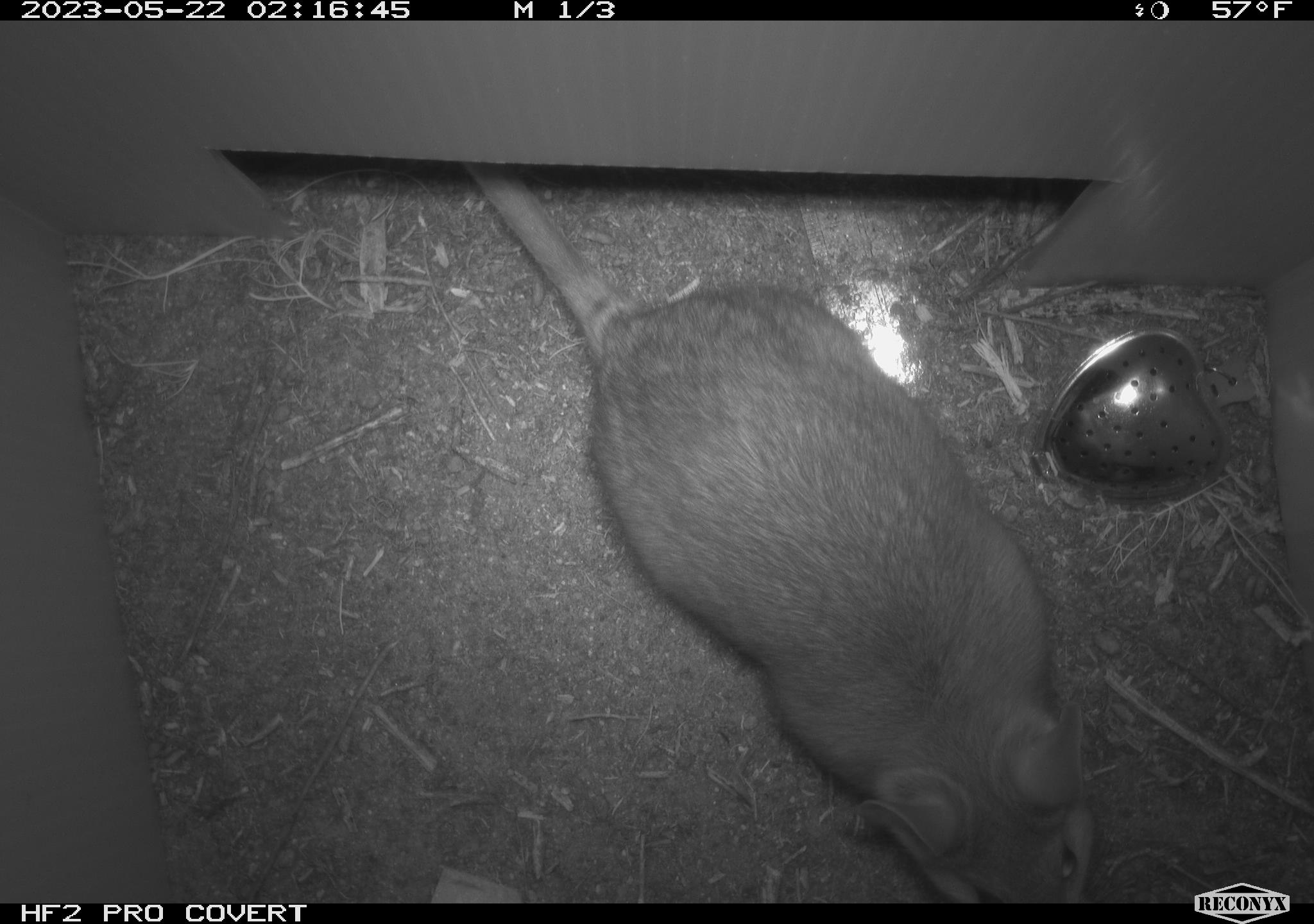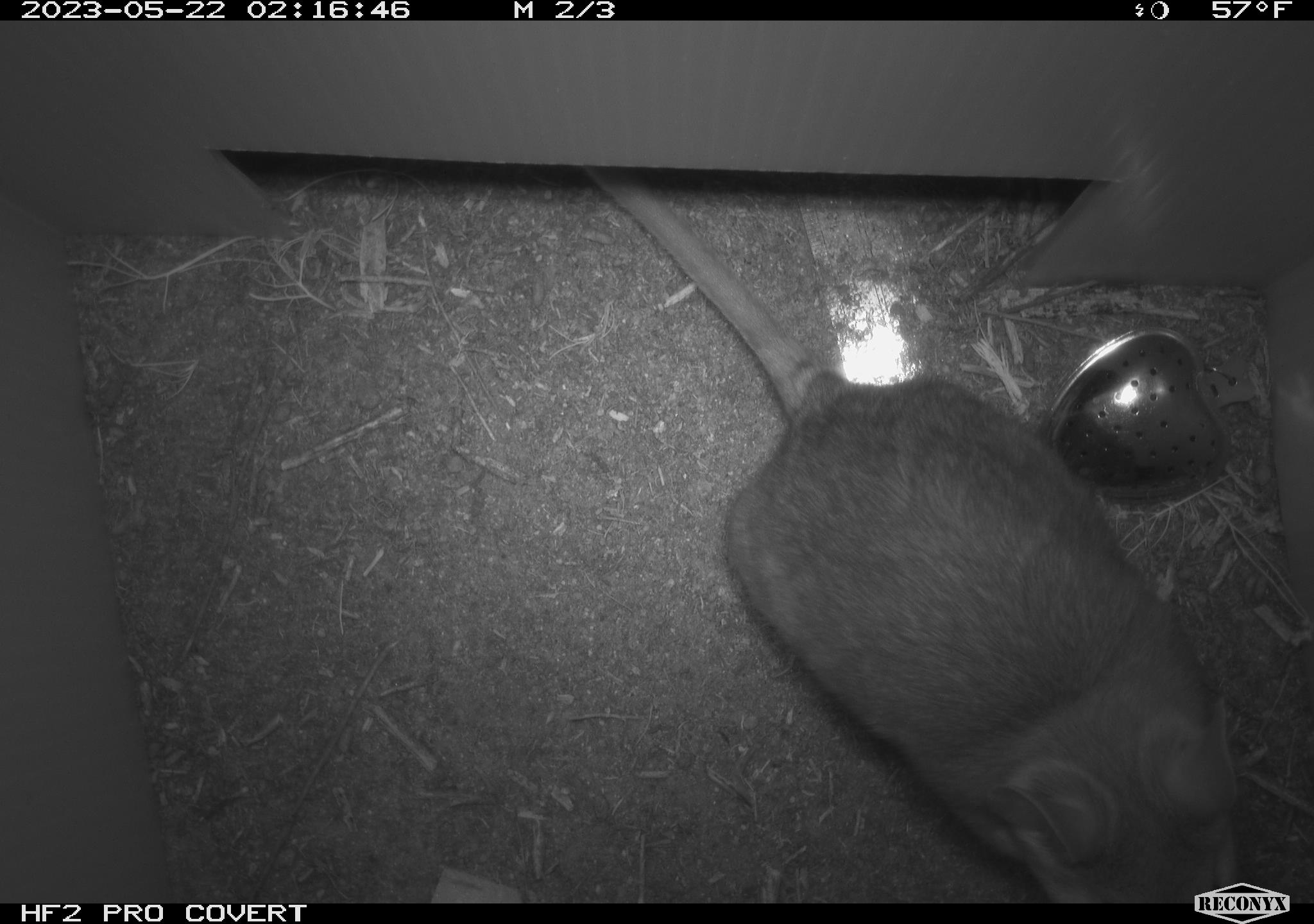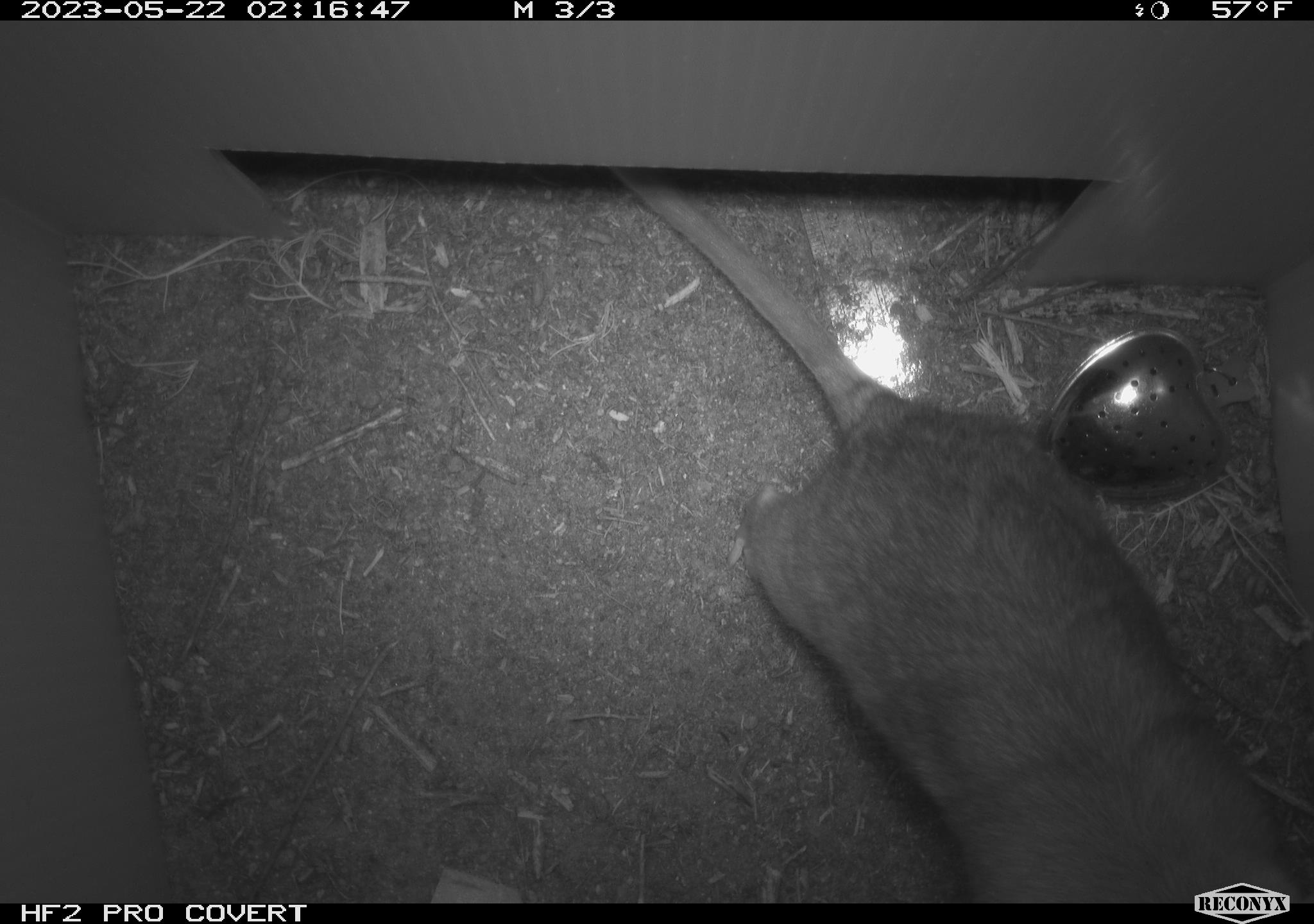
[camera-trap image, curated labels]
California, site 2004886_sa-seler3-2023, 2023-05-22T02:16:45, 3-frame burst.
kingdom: Animalia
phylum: Chordata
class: Mammalia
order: Rodentia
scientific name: Rodentia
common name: woodrat or rat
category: woodrat or rat species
Woodrat or rat species (woodrat or rat) (Rodentia).